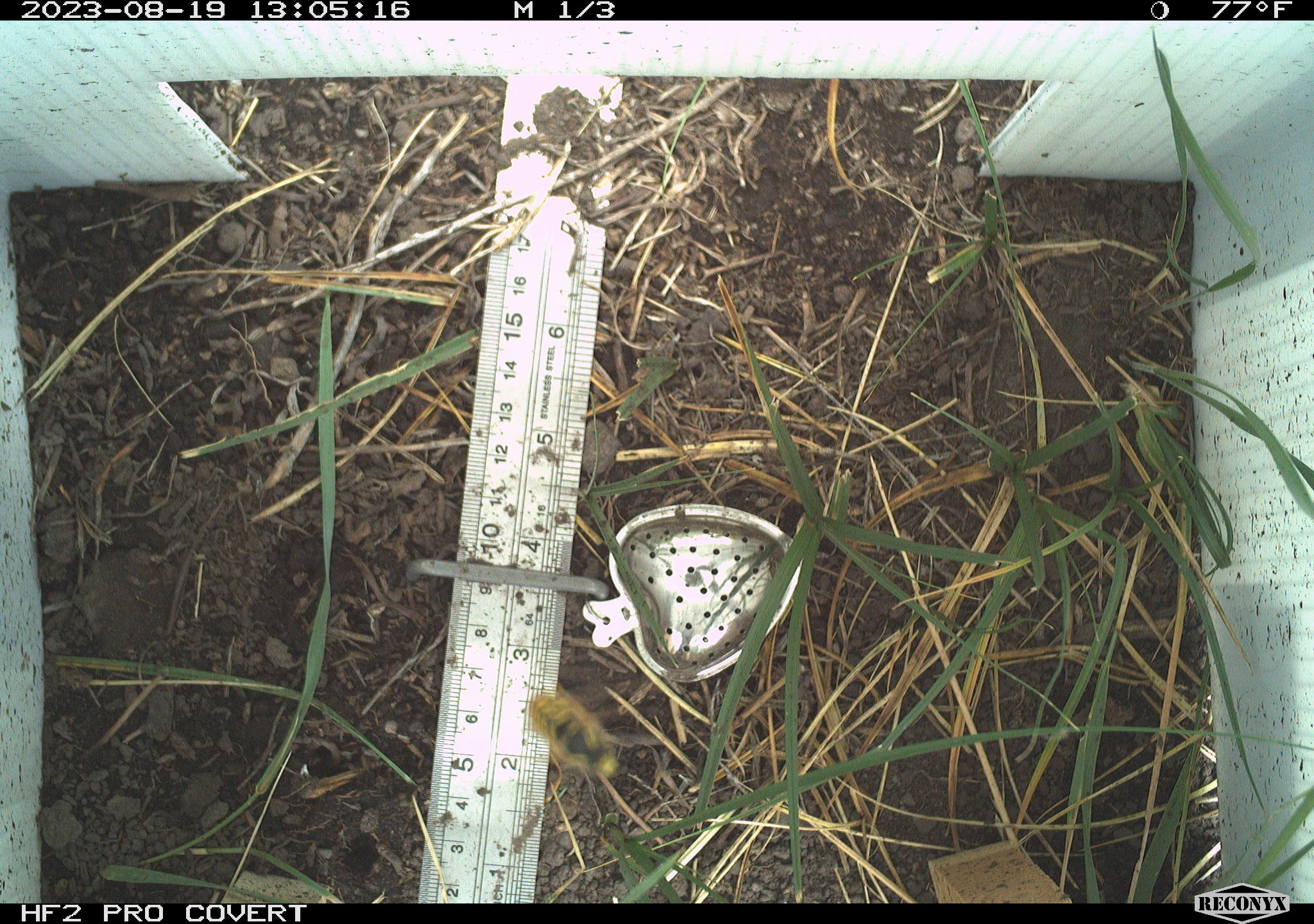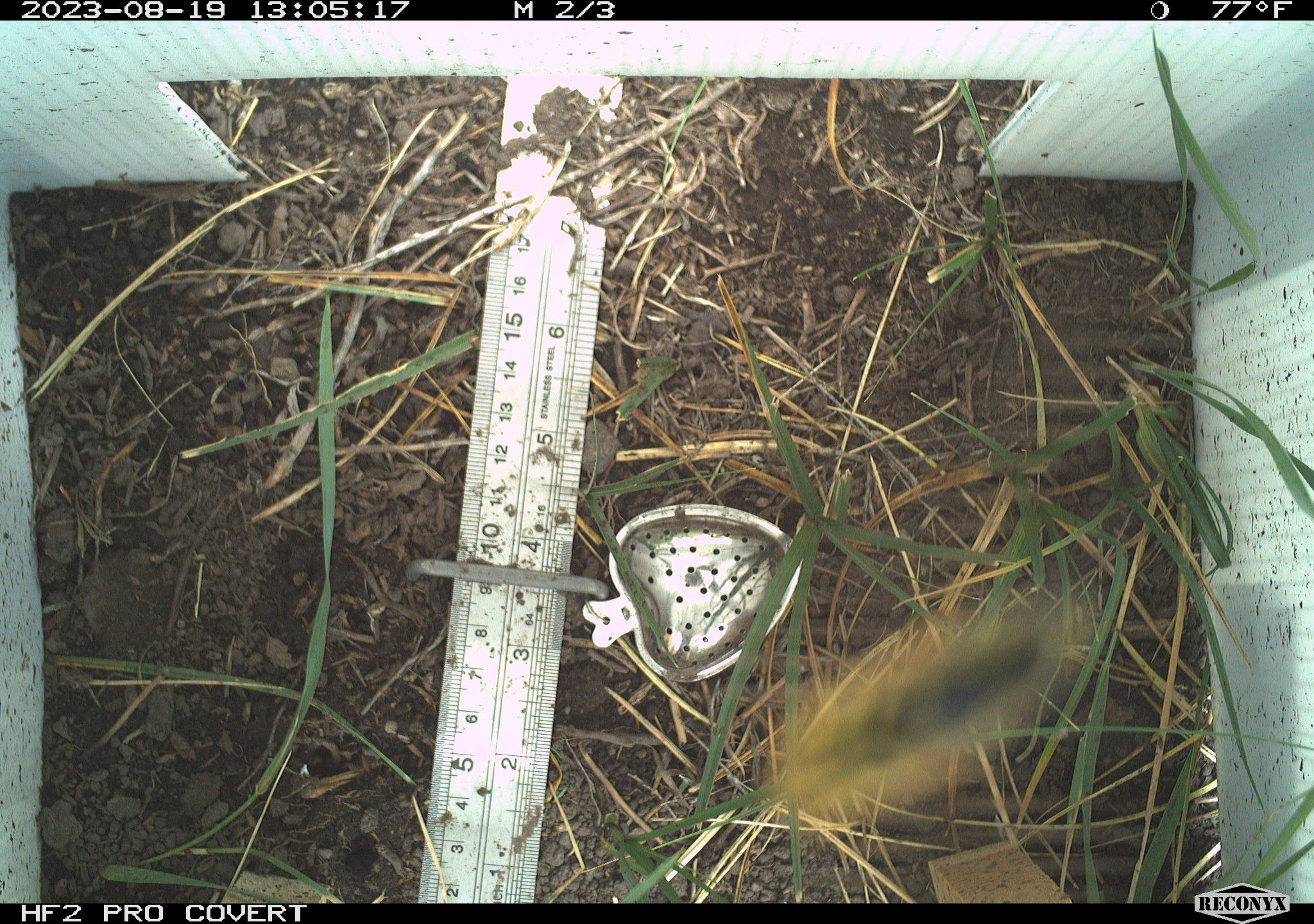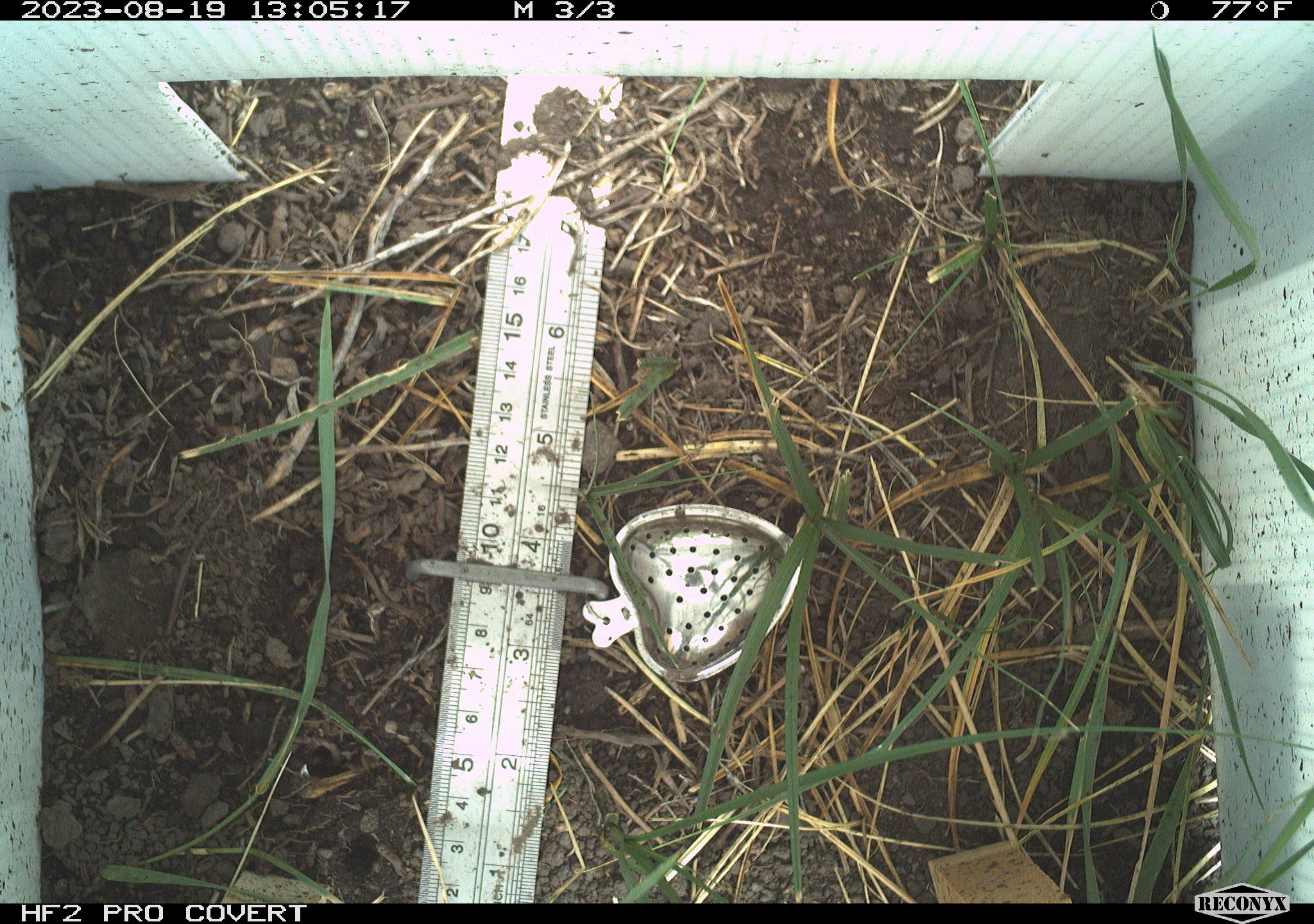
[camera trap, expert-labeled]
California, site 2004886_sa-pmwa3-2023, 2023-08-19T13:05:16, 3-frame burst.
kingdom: Animalia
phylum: Arthropoda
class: Insecta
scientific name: Insecta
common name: insect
Insect (Insecta).